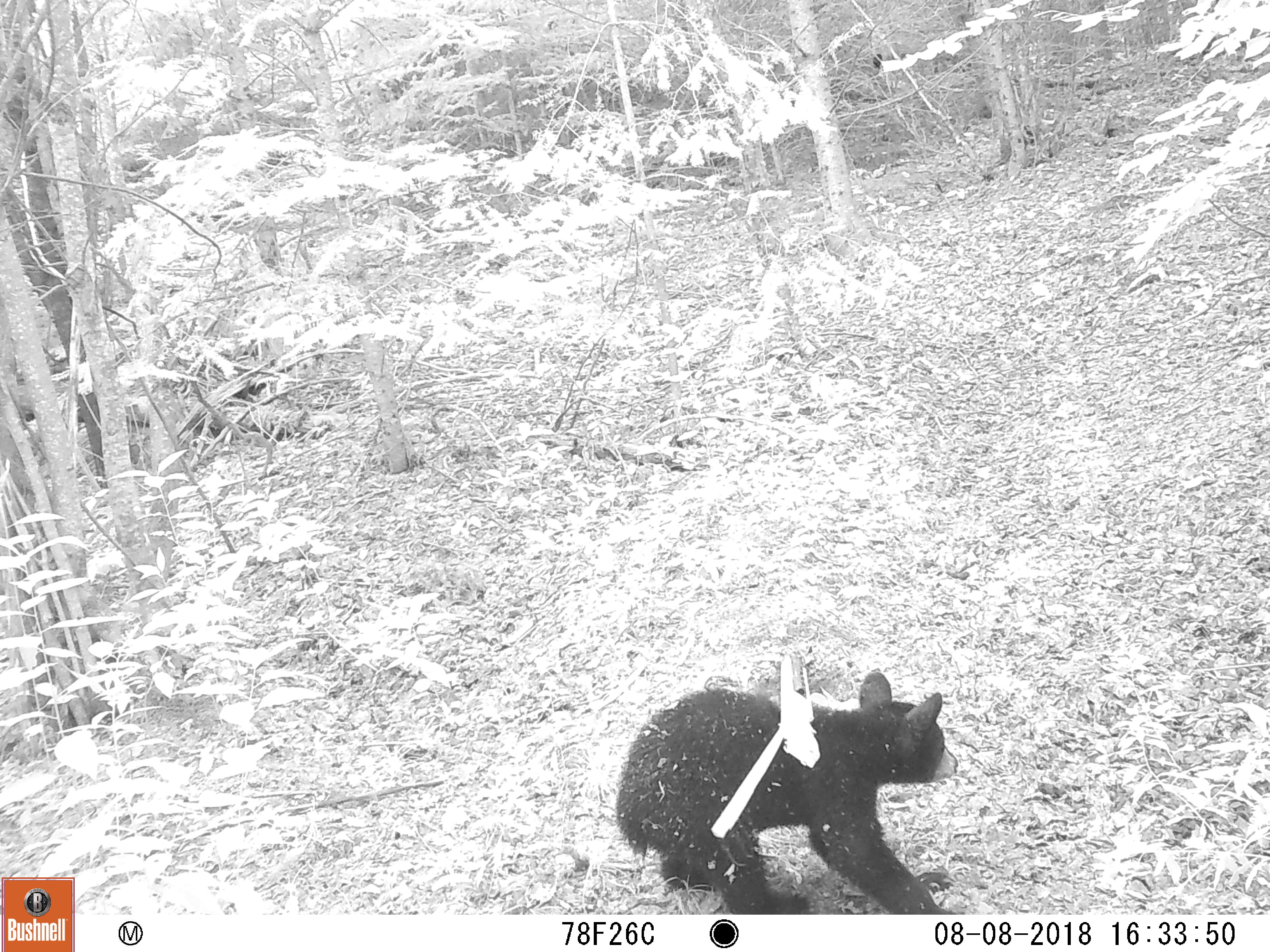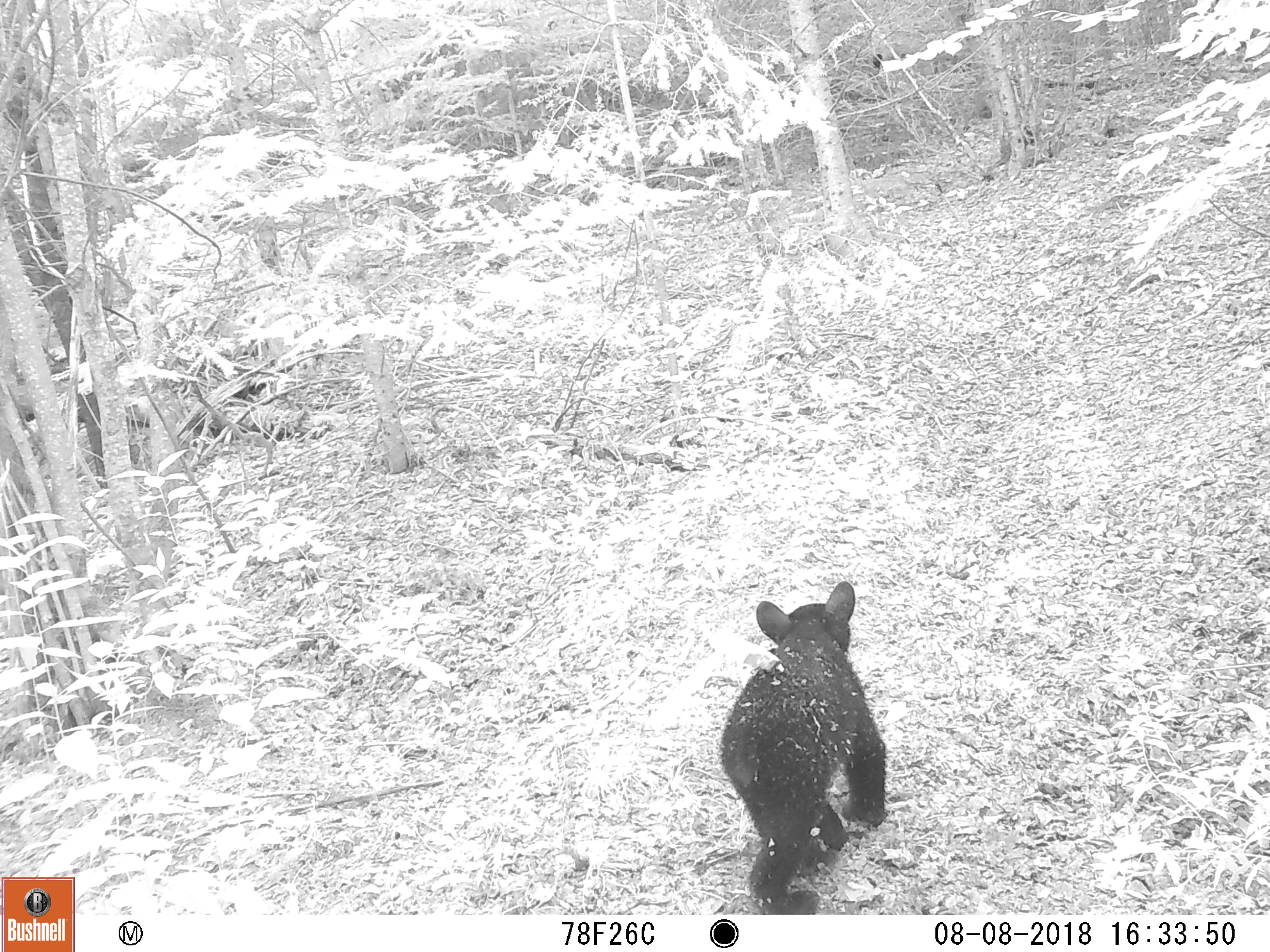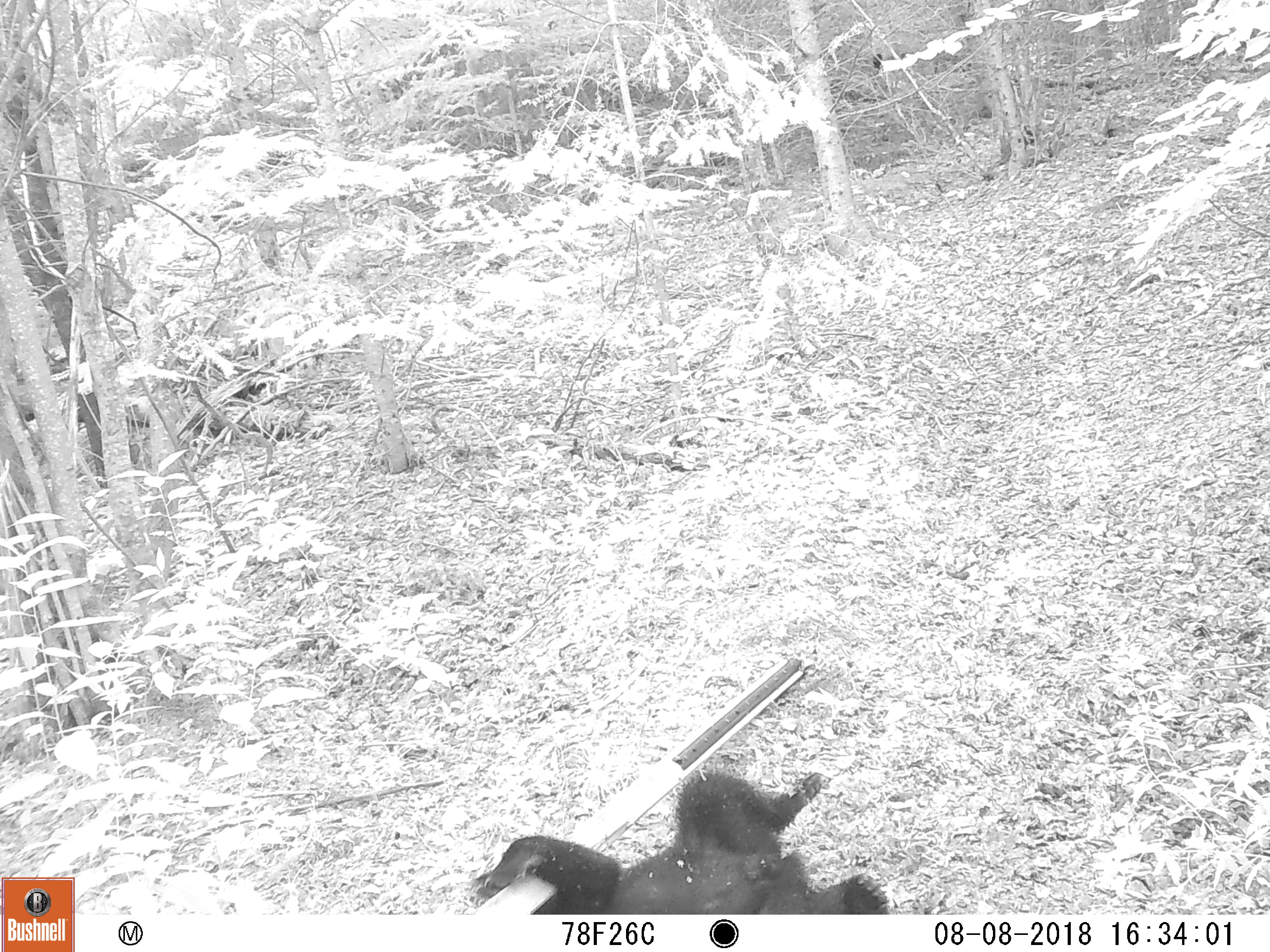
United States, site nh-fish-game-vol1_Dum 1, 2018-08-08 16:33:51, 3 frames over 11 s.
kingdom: Animalia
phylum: Chordata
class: Mammalia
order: Carnivora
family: Ursidae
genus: Ursus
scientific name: Ursus americanus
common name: black bear